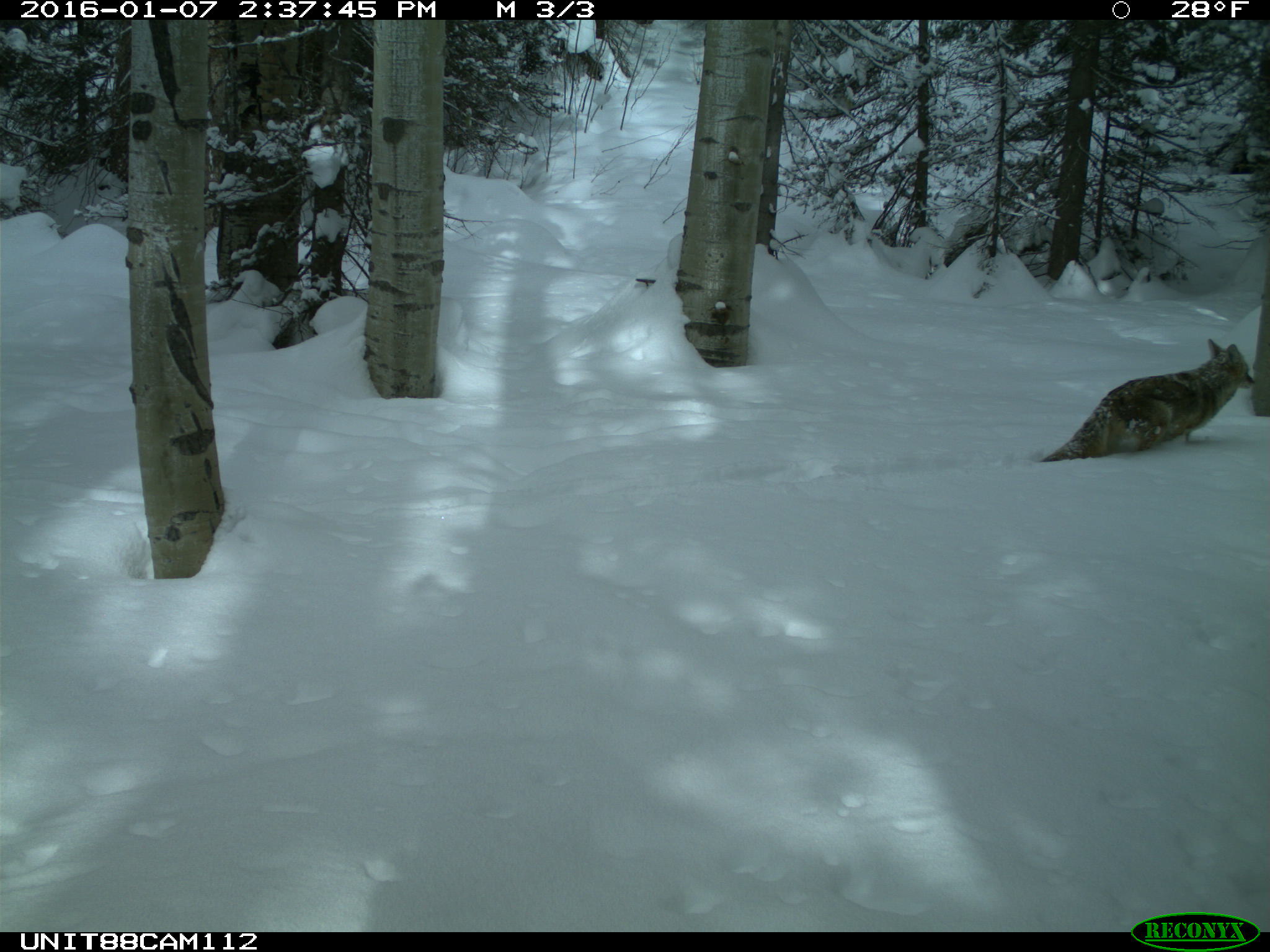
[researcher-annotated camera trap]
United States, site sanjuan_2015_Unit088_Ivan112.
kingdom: Animalia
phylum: Chordata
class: Mammalia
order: Carnivora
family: Canidae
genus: Canis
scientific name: Canis latrans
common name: coyote